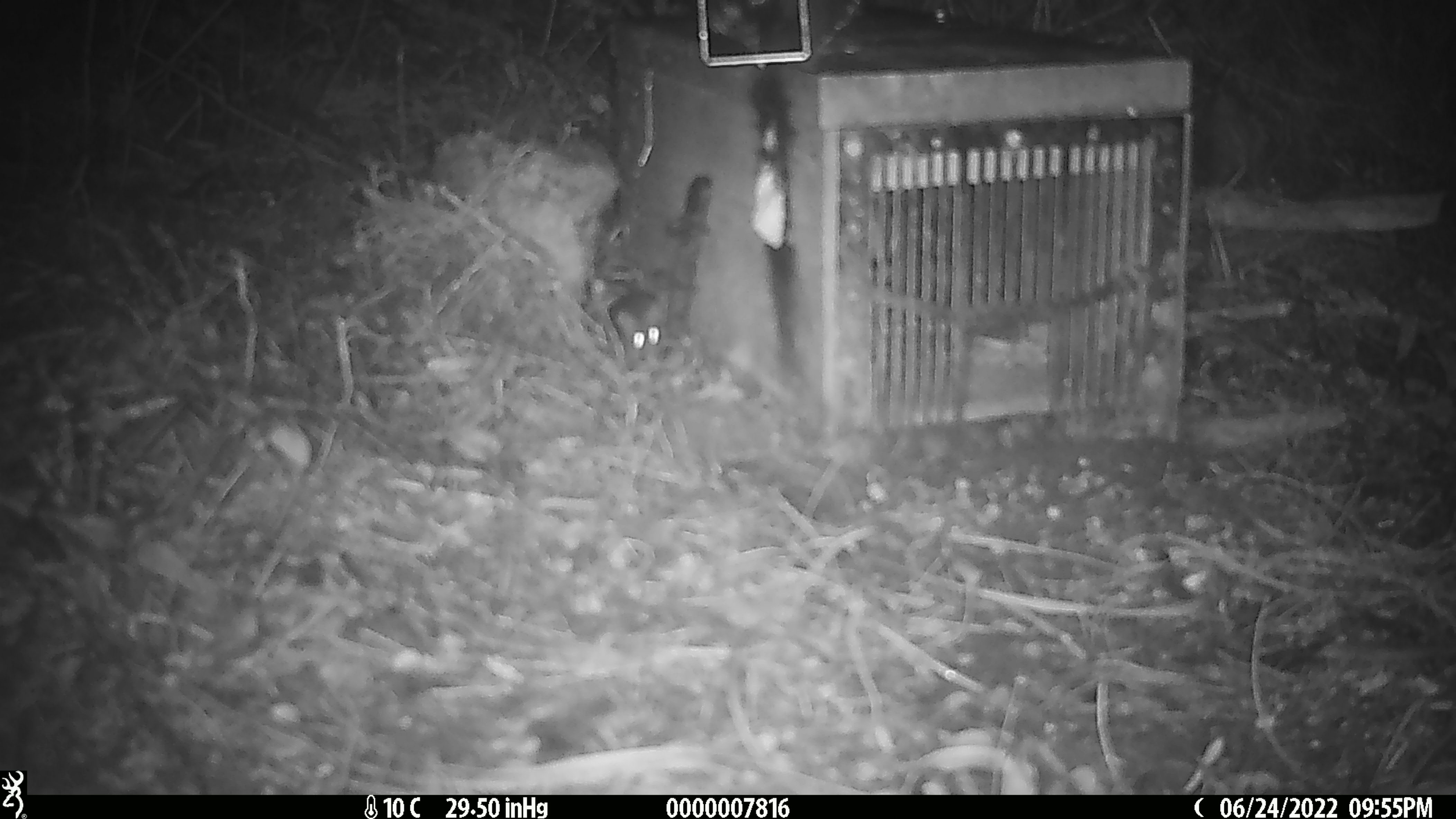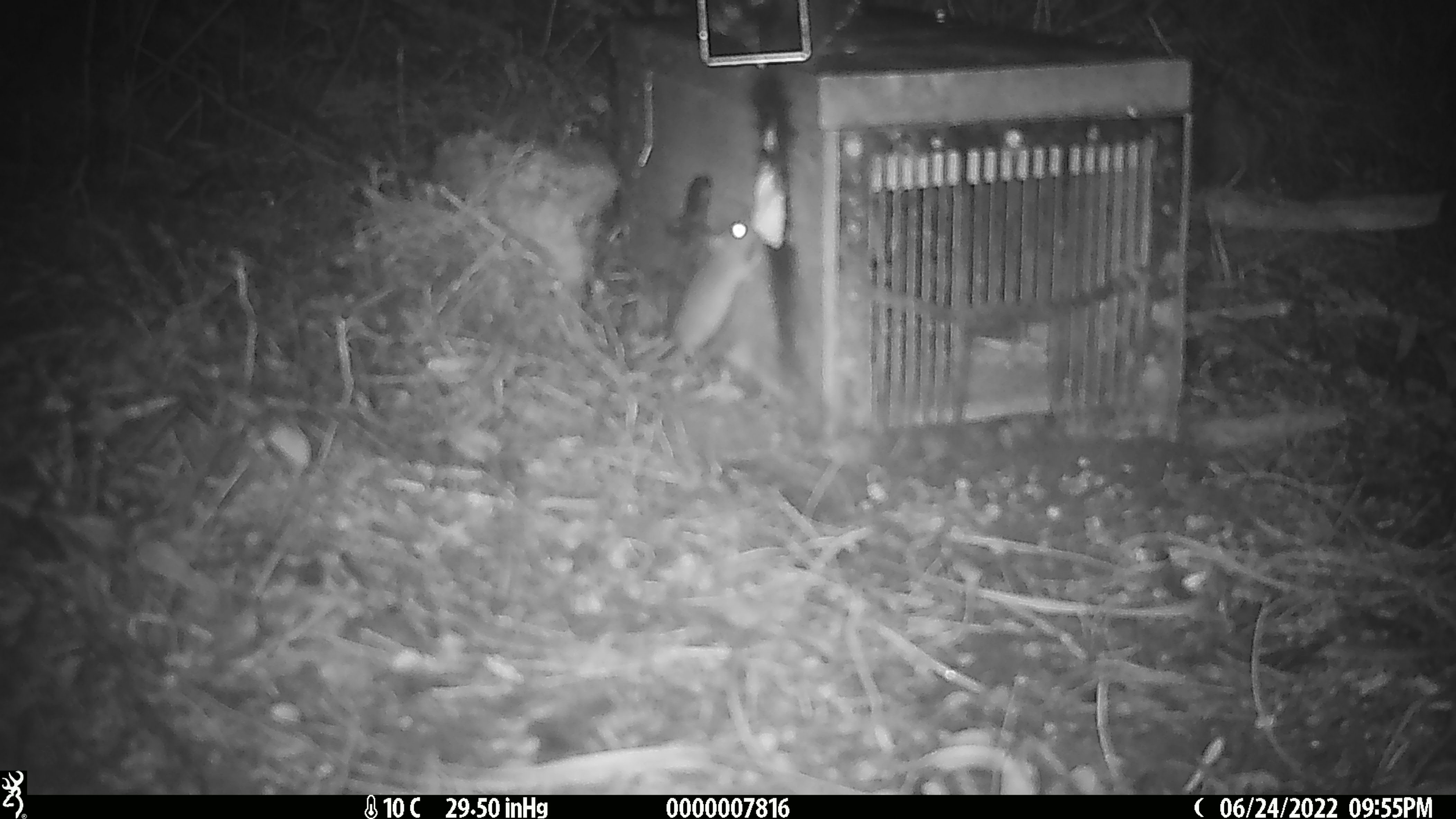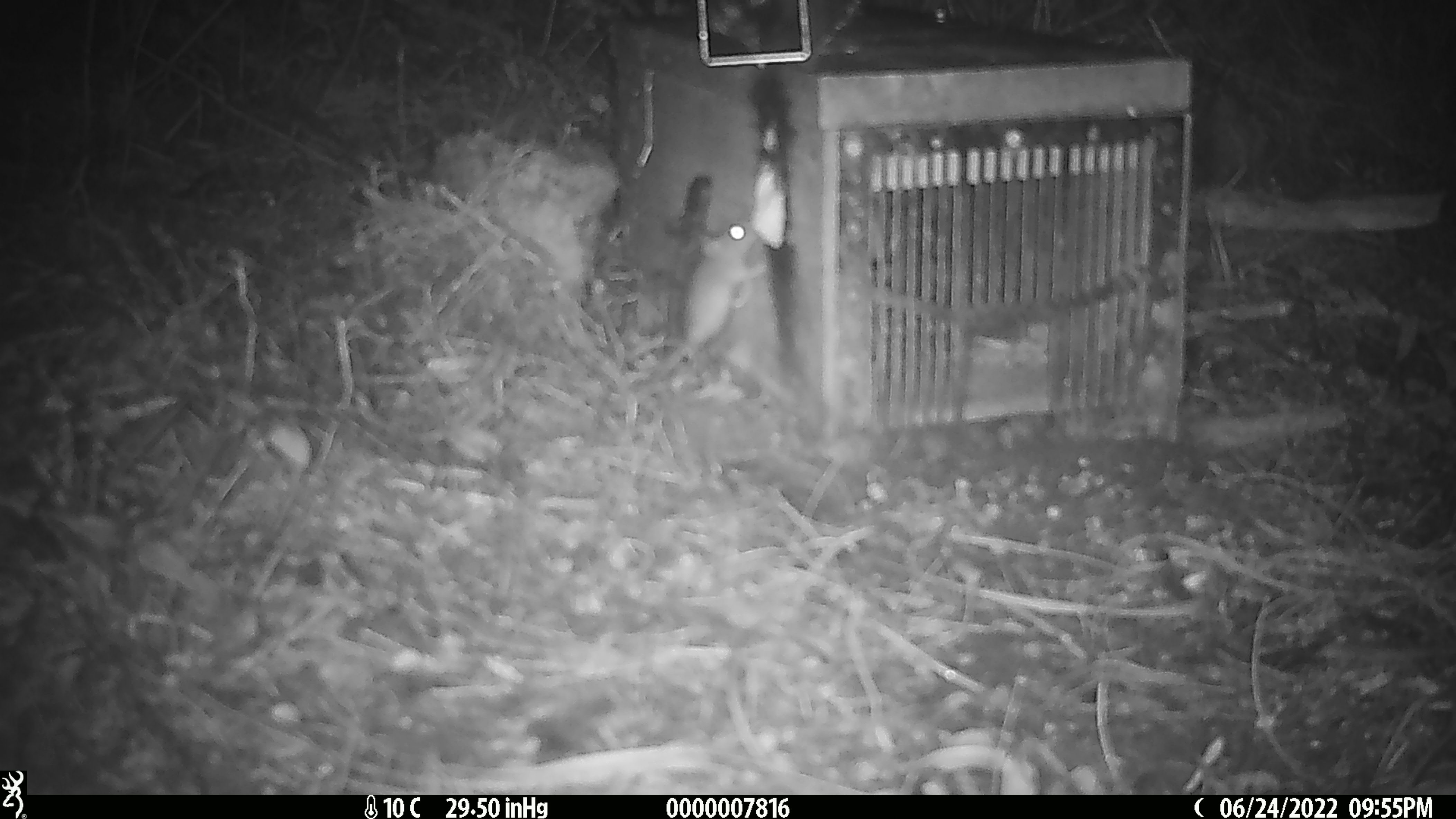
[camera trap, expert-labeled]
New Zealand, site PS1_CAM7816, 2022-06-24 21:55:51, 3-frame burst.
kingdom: Animalia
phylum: Chordata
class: Mammalia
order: Rodentia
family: Muridae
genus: Mus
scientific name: Mus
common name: mouse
Mouse (Mus).